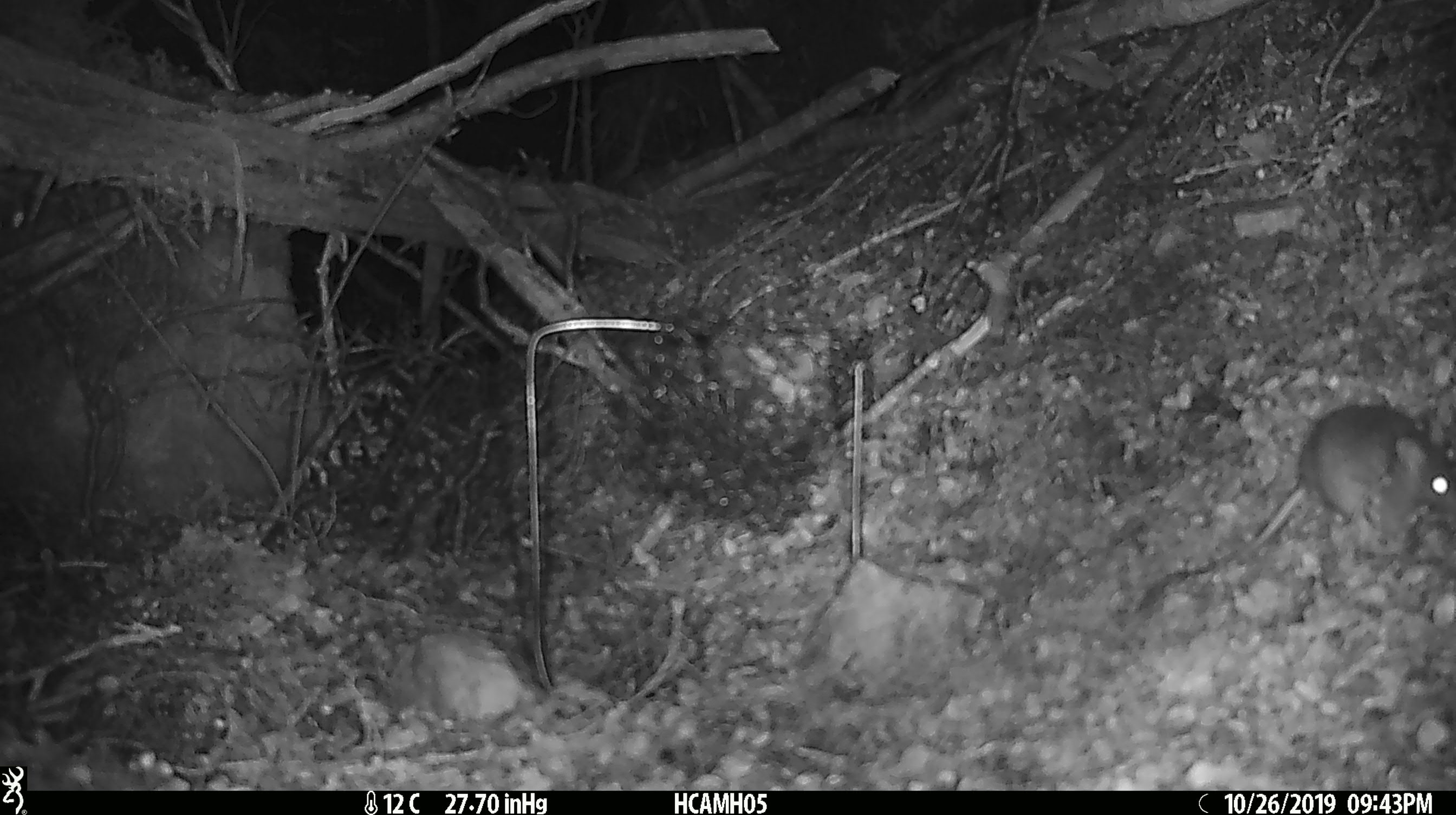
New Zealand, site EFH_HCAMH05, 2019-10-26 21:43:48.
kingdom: Animalia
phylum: Chordata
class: Mammalia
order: Rodentia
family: Muridae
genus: Mus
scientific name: Mus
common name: mouse